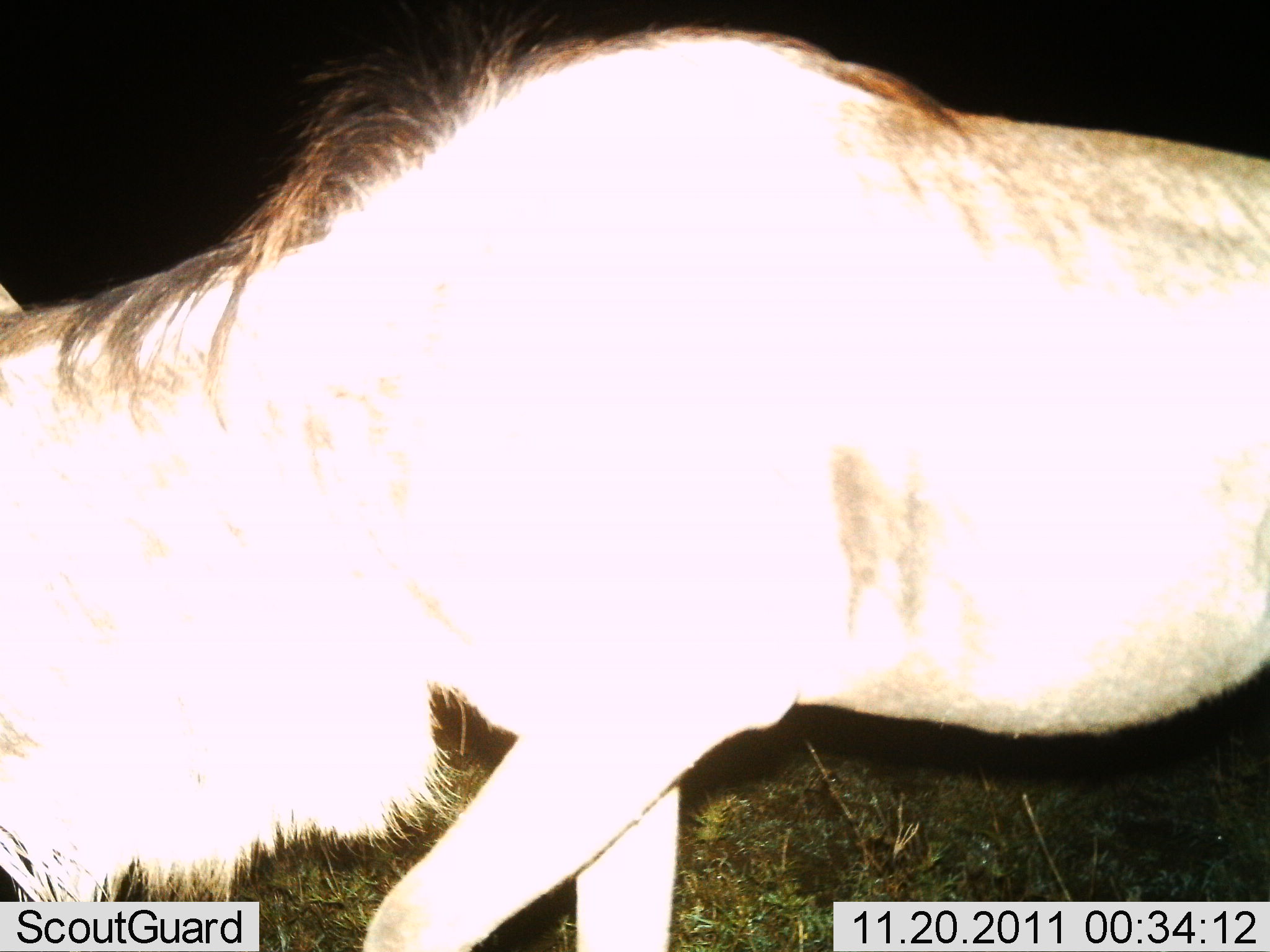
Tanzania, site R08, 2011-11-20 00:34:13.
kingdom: Animalia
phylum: Chordata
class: Mammalia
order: Artiodactyla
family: Bovidae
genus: Connochaetes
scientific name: Connochaetes taurinus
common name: blue wildebeest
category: wildebeest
Wildebeest (blue wildebeest) (Connochaetes taurinus), count 1. Behavior (volunteer vote fractions): standing 15%, resting 0%, moving 85%, interacting 0%. Young present (vote fraction): 0%. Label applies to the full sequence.